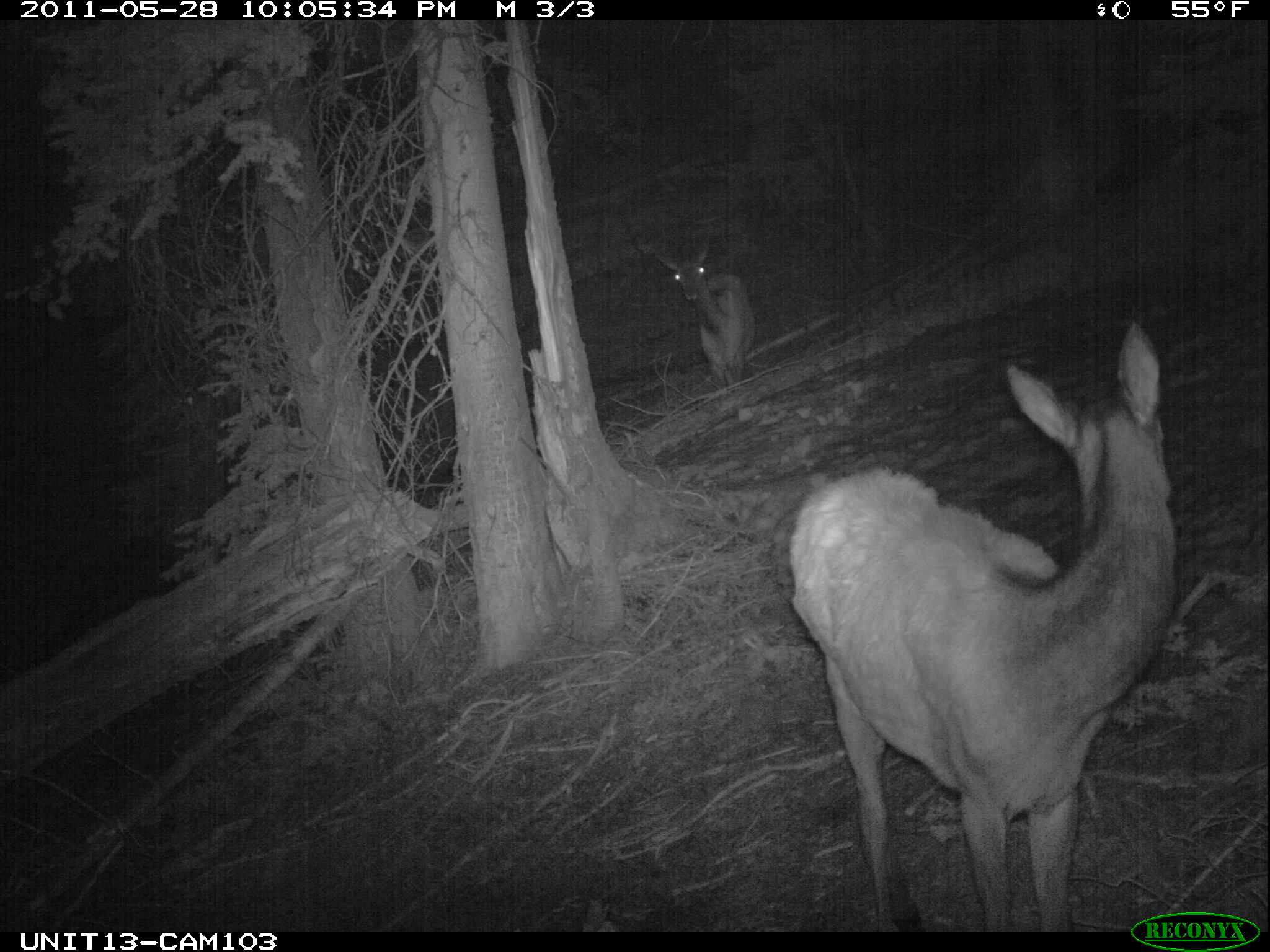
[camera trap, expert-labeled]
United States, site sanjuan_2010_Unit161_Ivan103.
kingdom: Animalia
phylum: Chordata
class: Mammalia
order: Artiodactyla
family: Cervidae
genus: Cervus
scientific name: Cervus elaphus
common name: red deer